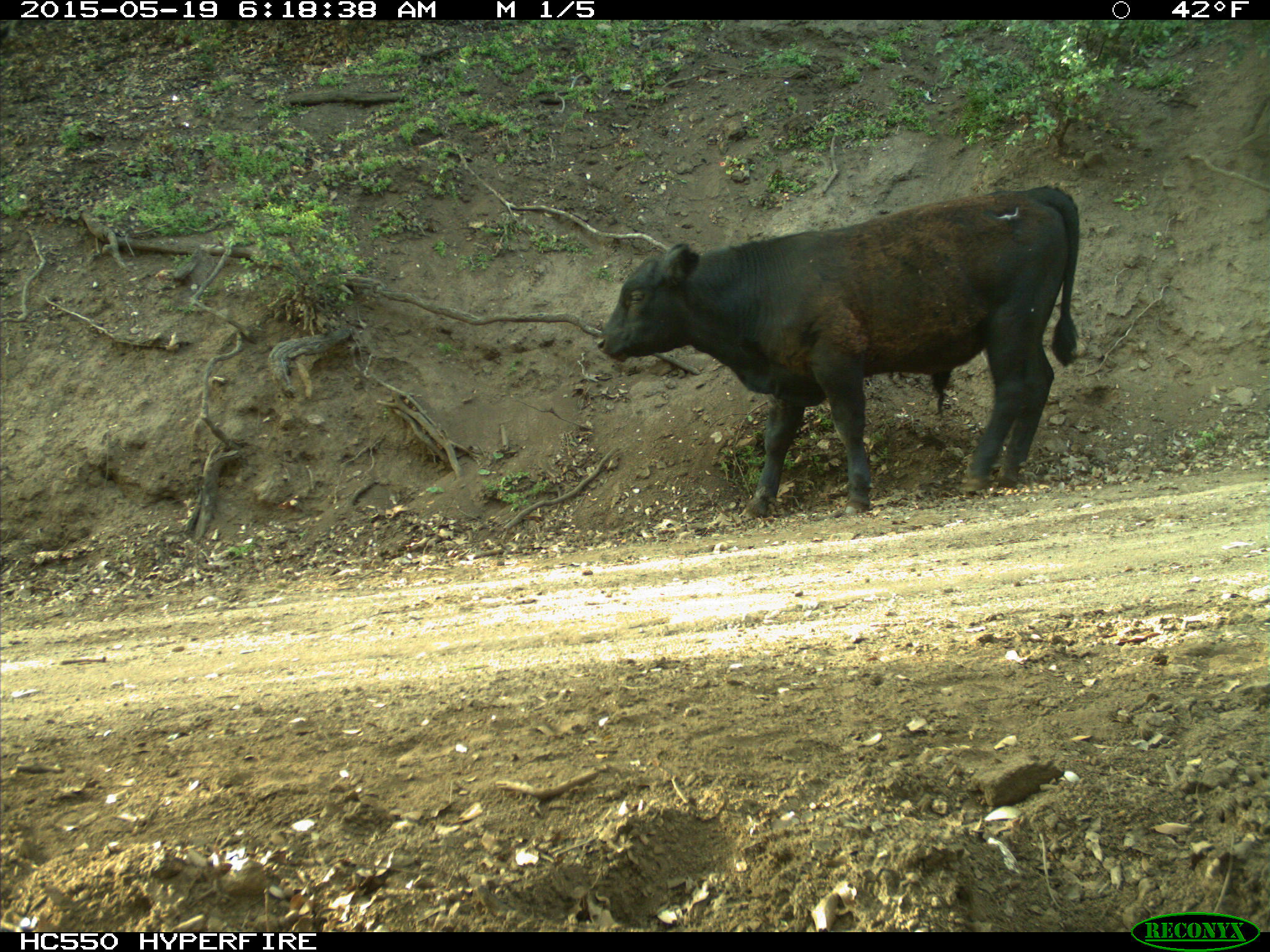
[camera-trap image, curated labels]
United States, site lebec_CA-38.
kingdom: Animalia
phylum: Chordata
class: Mammalia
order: Artiodactyla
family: Bovidae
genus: Bos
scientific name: Bos taurus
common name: domestic cow